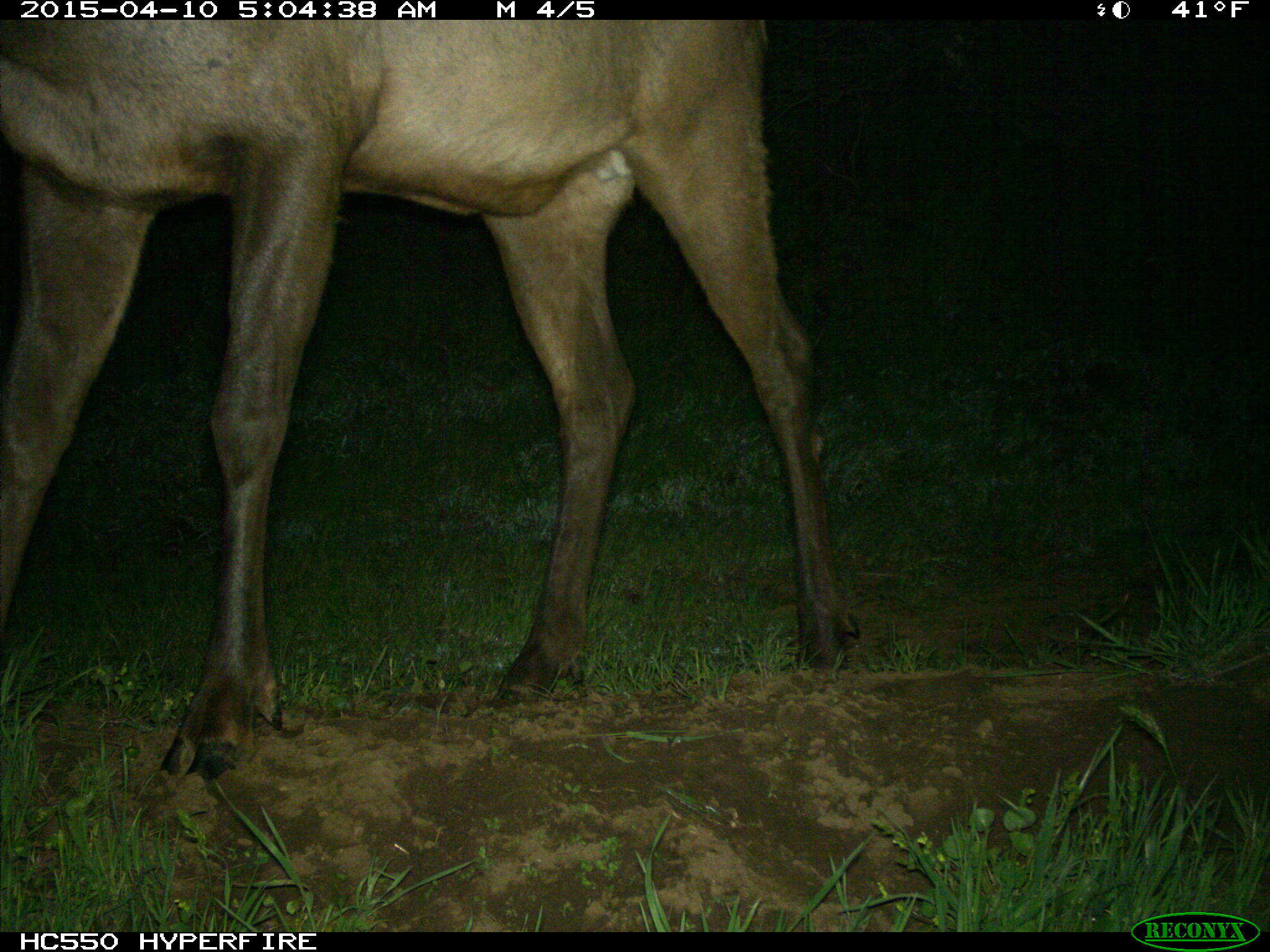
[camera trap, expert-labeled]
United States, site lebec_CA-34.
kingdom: Animalia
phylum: Chordata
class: Mammalia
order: Artiodactyla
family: Cervidae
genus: Cervus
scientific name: Cervus canadensis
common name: elk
Cervus canadensis (elk).